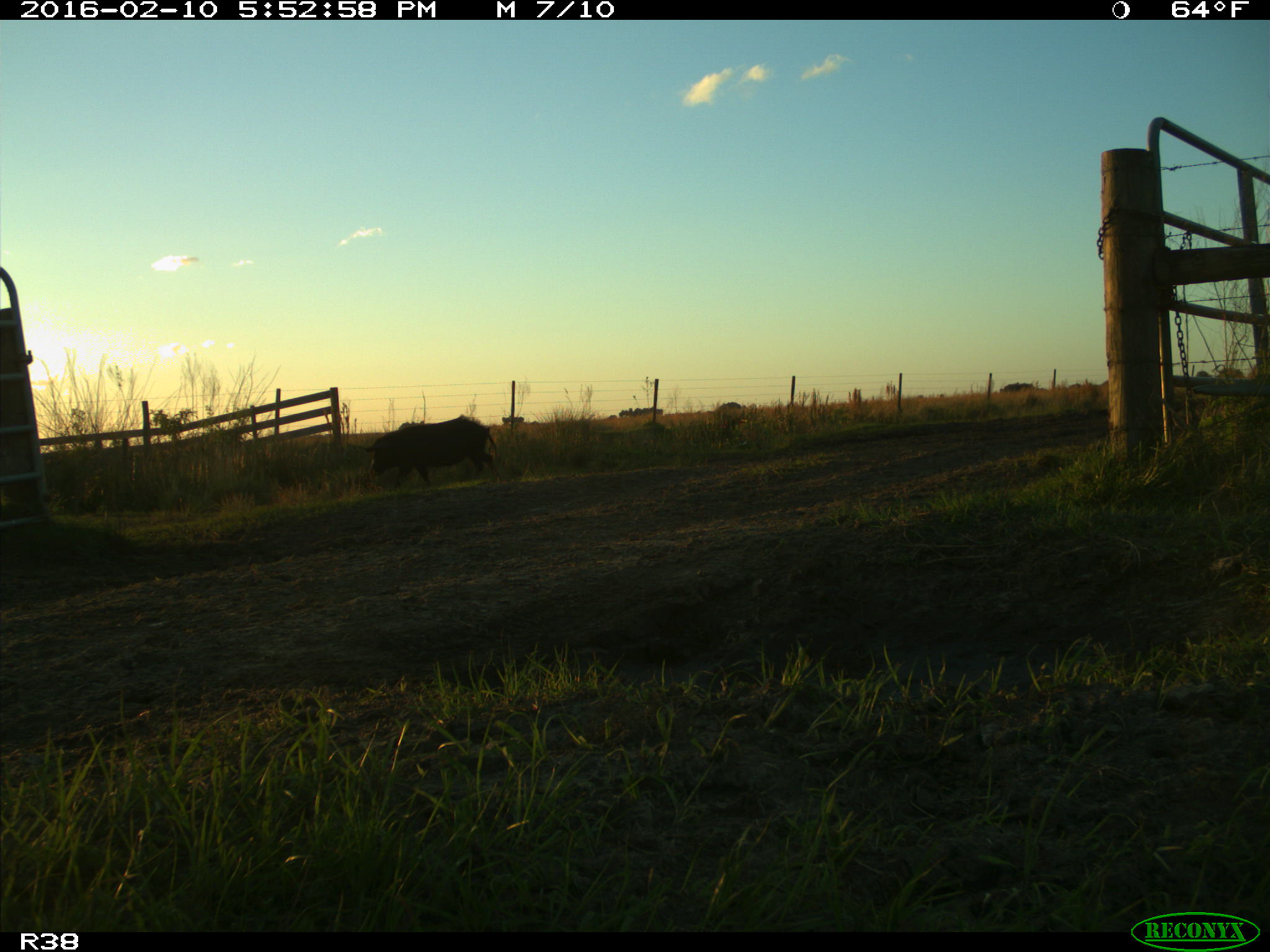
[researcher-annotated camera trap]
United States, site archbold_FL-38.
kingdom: Animalia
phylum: Chordata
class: Mammalia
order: Artiodactyla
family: Suidae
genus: Sus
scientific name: Sus scrofa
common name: wild boar